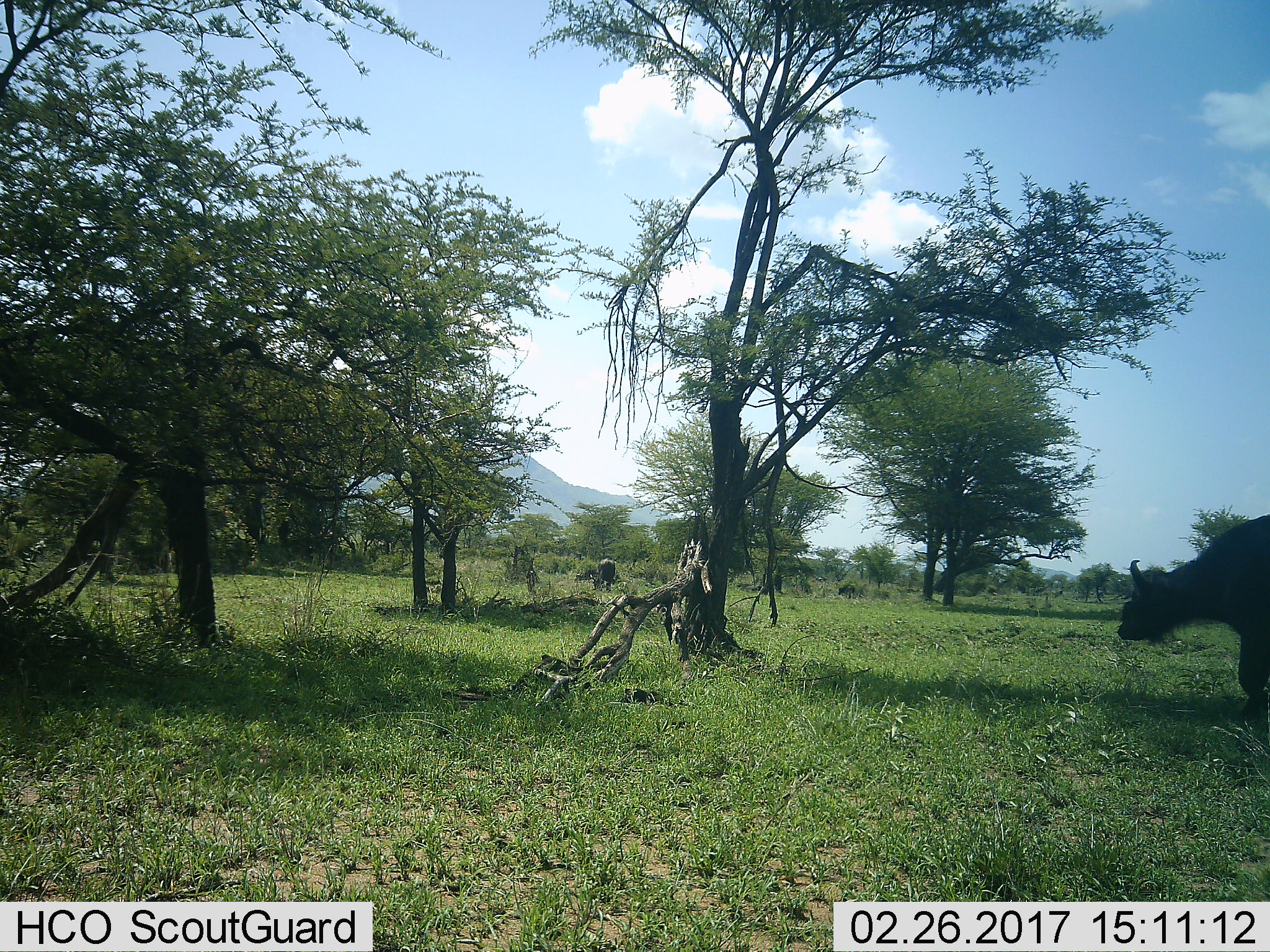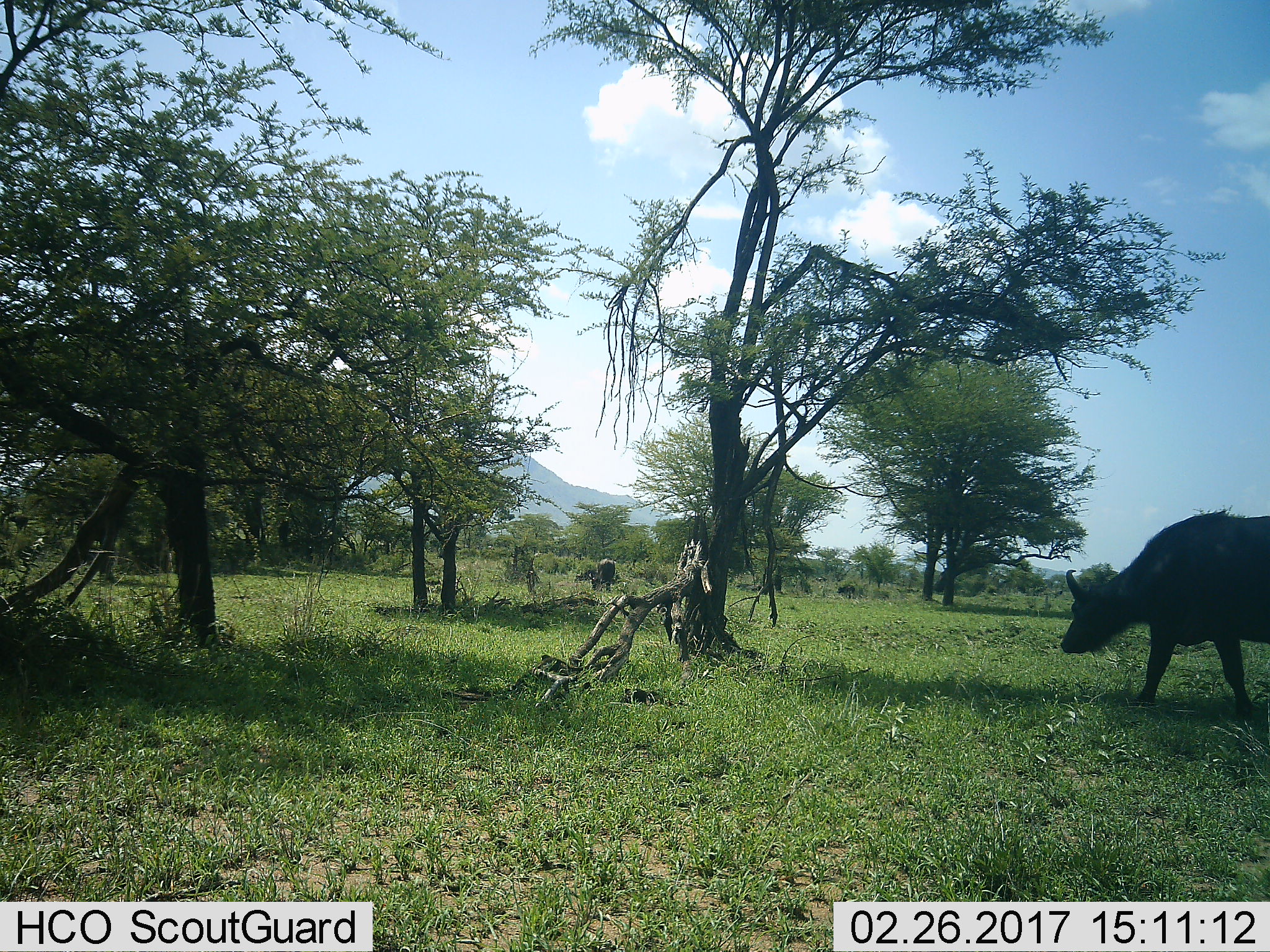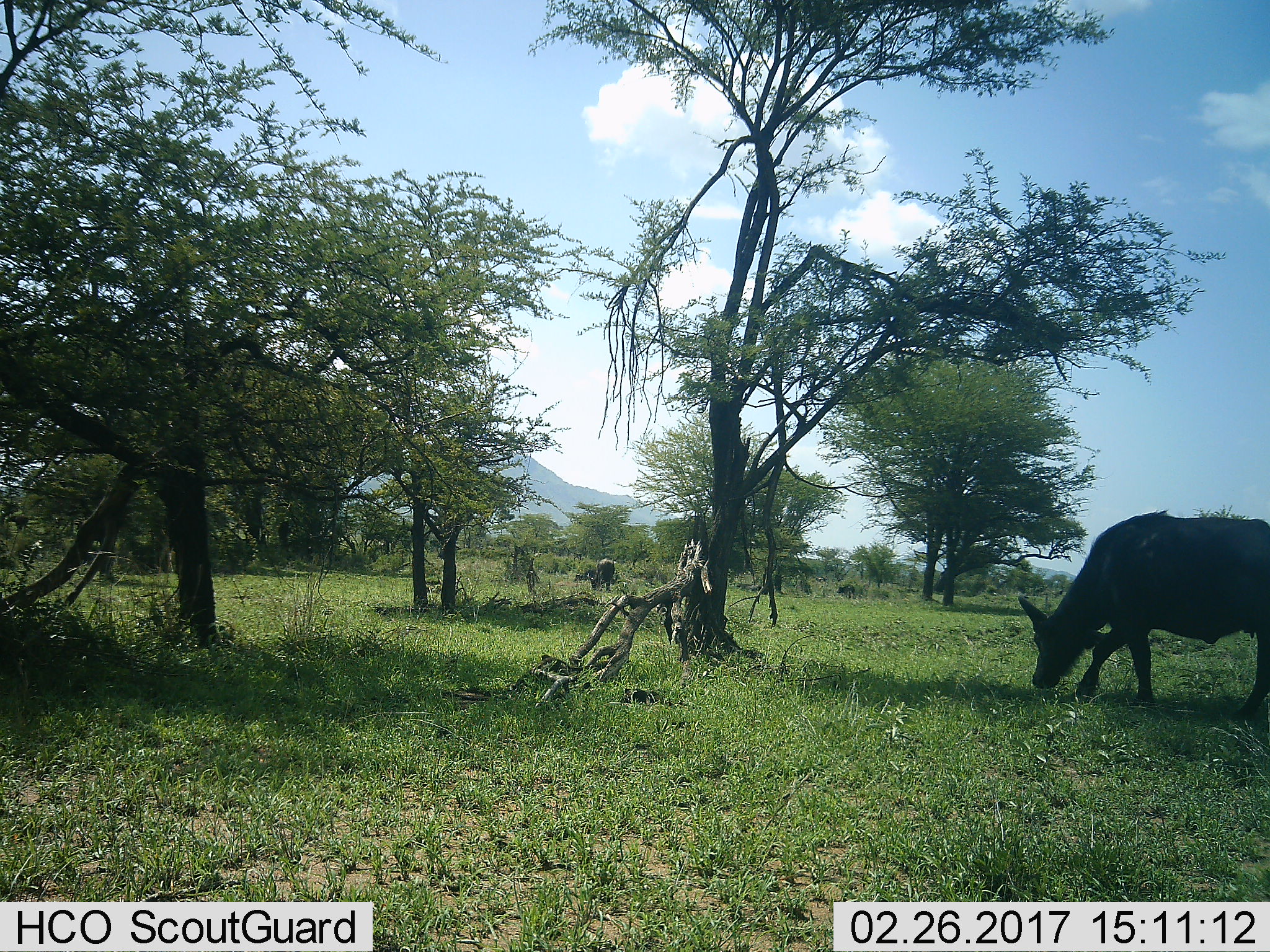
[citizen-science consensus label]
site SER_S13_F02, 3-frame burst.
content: unidentified animal